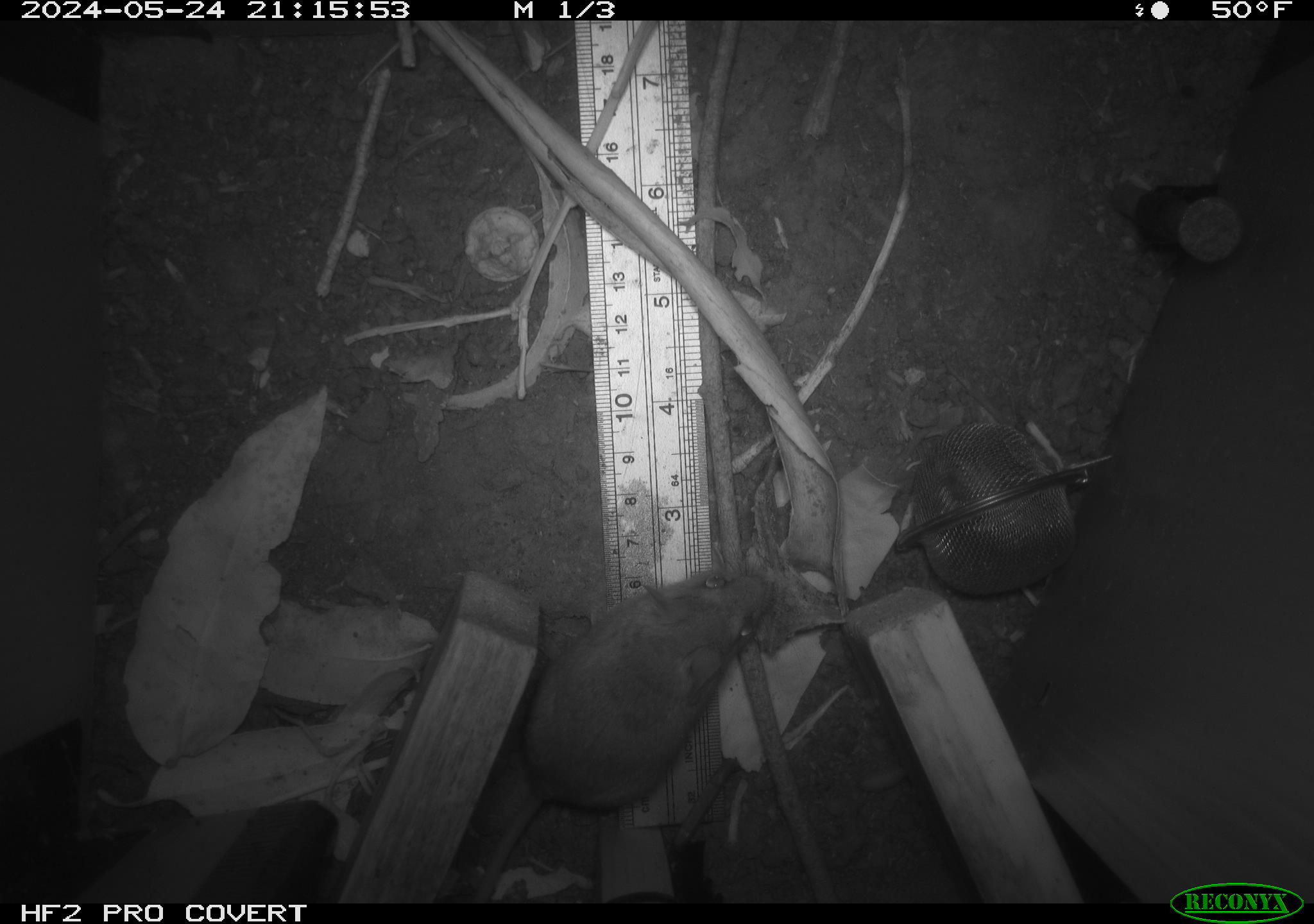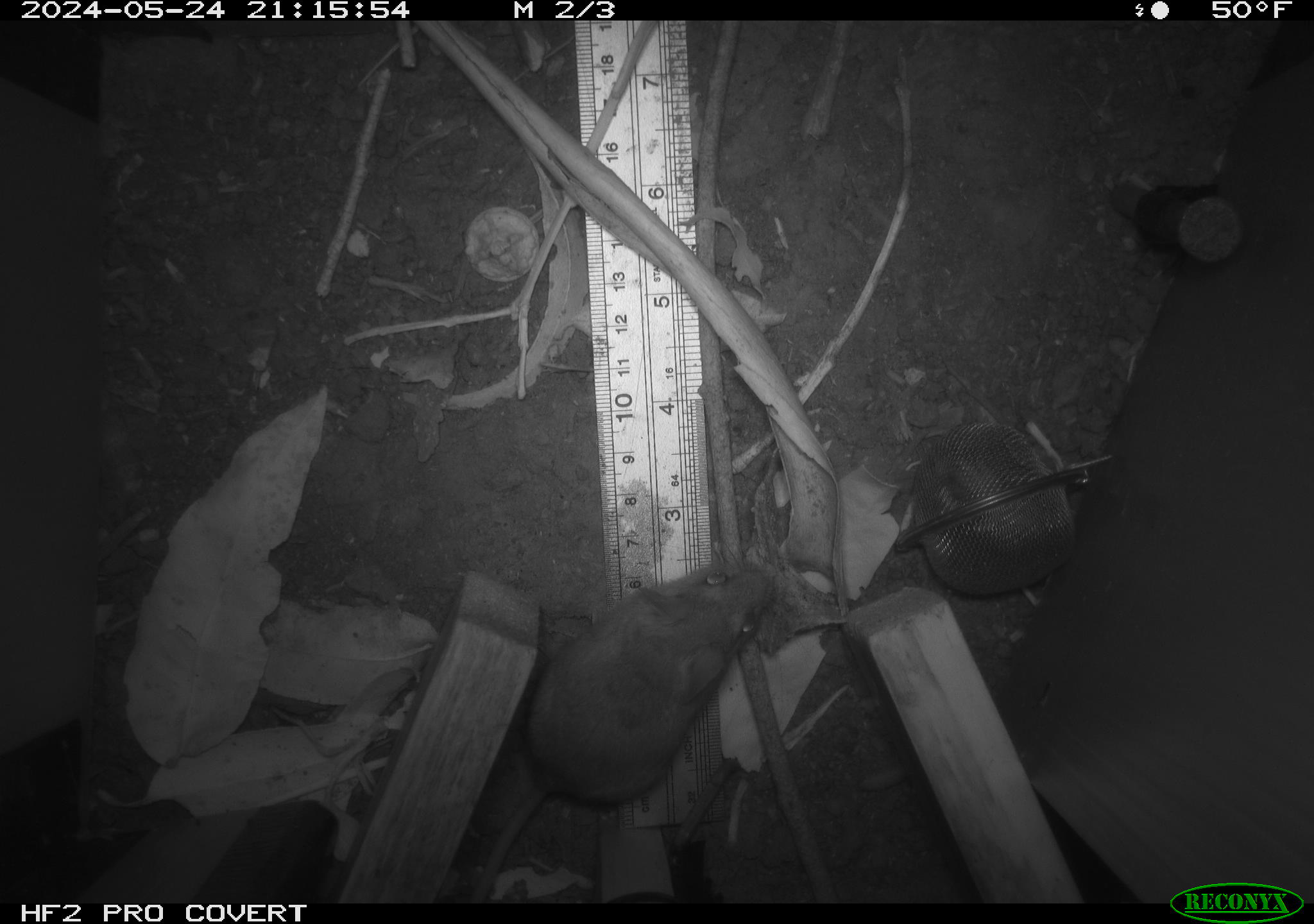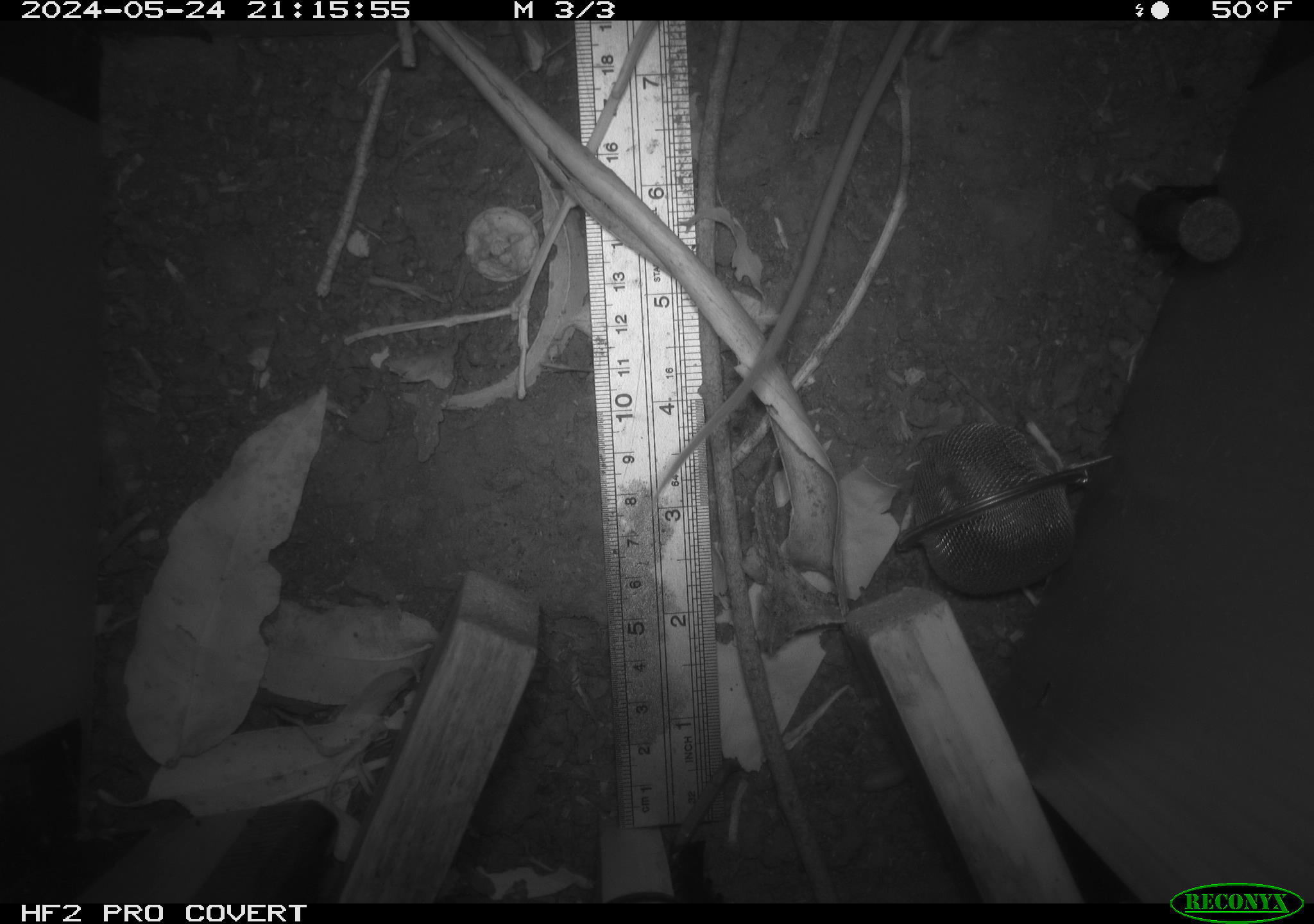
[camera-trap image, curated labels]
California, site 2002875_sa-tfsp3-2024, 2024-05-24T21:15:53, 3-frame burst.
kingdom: Animalia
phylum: Chordata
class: Mammalia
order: Rodentia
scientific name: Rodentia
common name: rodent